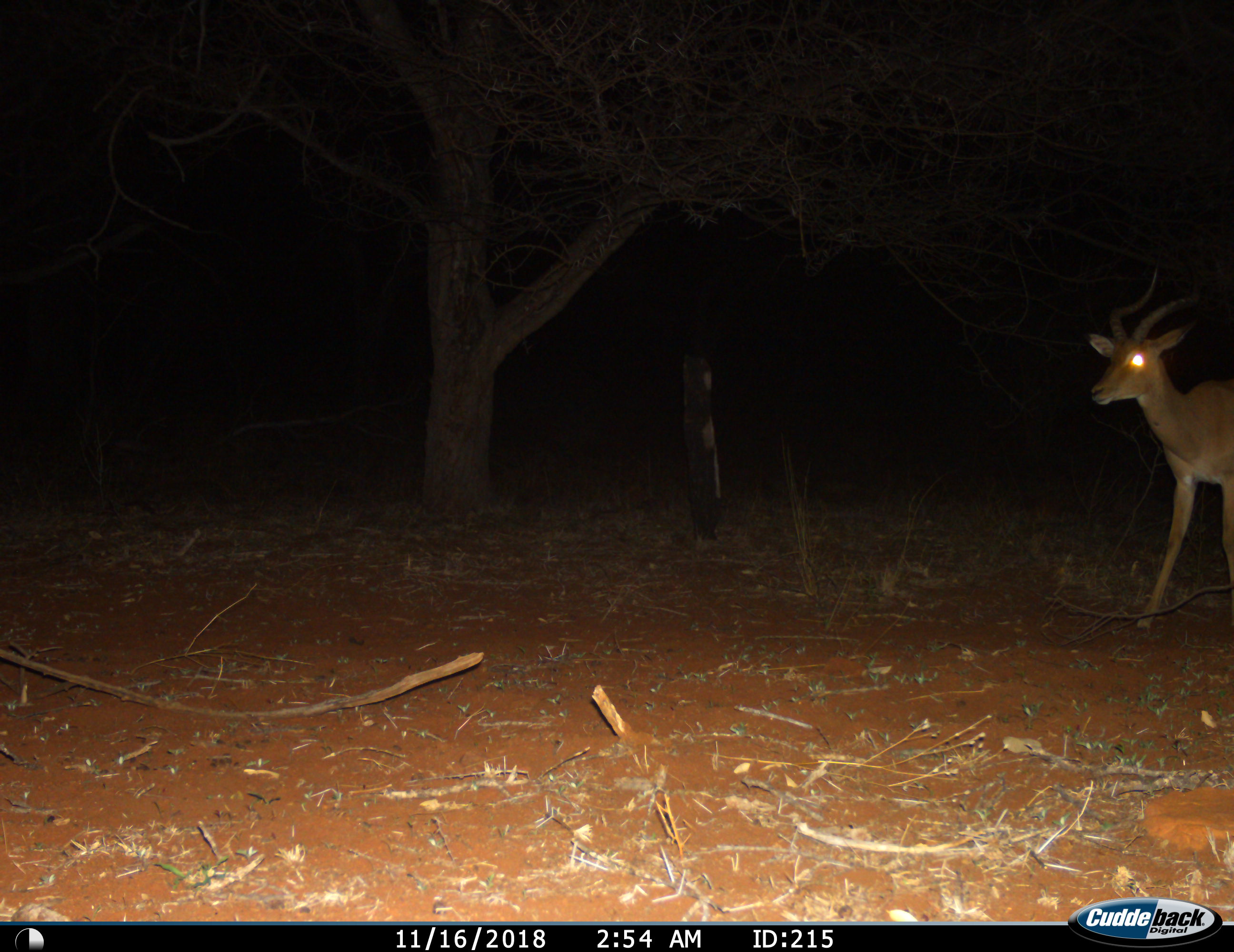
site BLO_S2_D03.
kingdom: Animalia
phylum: Chordata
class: Mammalia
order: Artiodactyla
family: Bovidae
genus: Aepyceros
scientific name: Aepyceros melampus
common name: impala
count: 1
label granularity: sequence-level